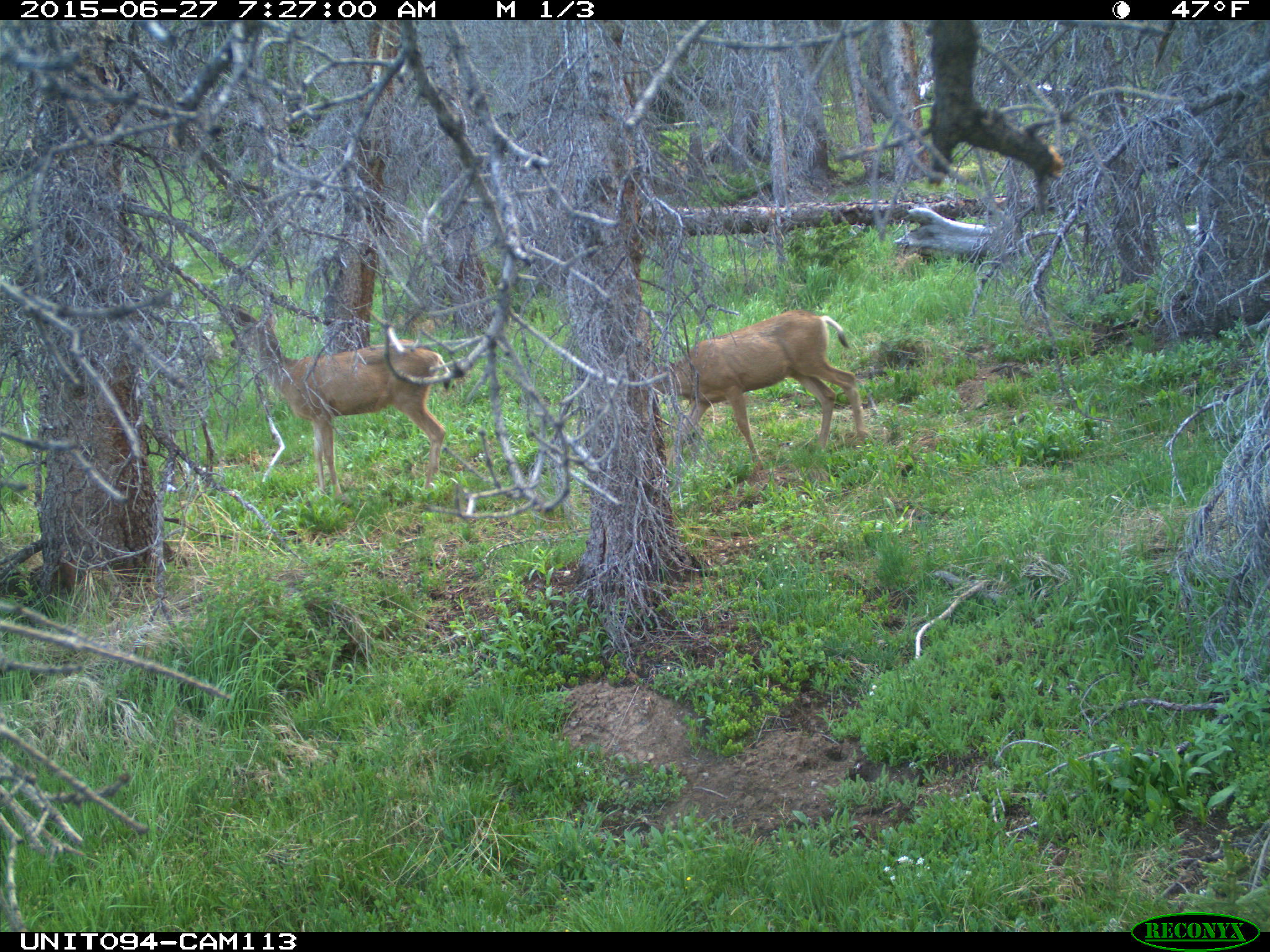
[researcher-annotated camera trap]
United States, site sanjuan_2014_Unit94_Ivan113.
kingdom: Animalia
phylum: Chordata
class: Mammalia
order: Artiodactyla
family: Cervidae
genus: Odocoileus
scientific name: Odocoileus hemionus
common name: mule deer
Odocoileus hemionus (mule deer).